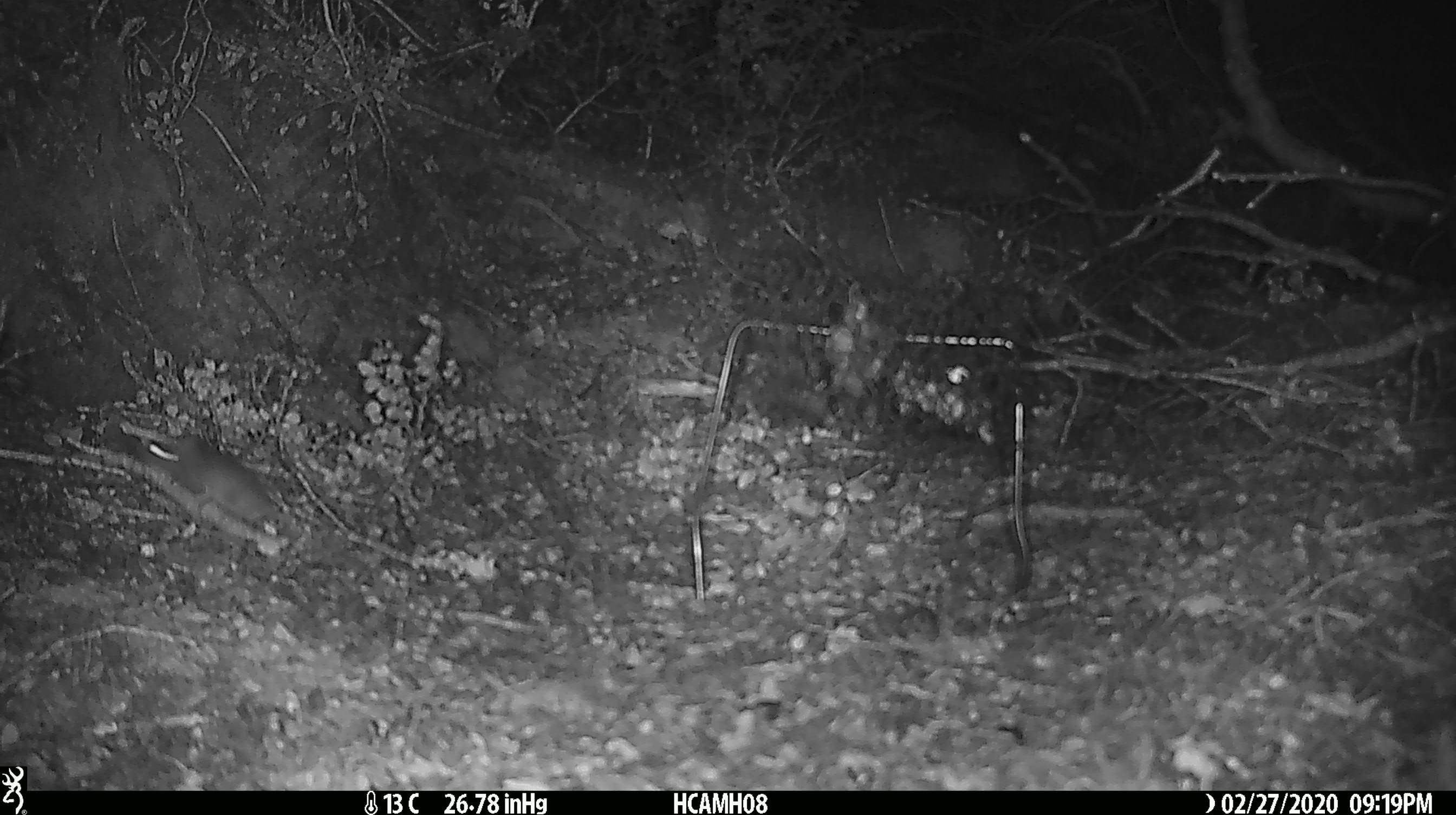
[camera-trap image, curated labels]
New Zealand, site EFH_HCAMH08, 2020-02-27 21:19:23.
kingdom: Animalia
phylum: Chordata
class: Mammalia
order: Rodentia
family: Muridae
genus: Mus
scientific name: Mus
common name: mouse